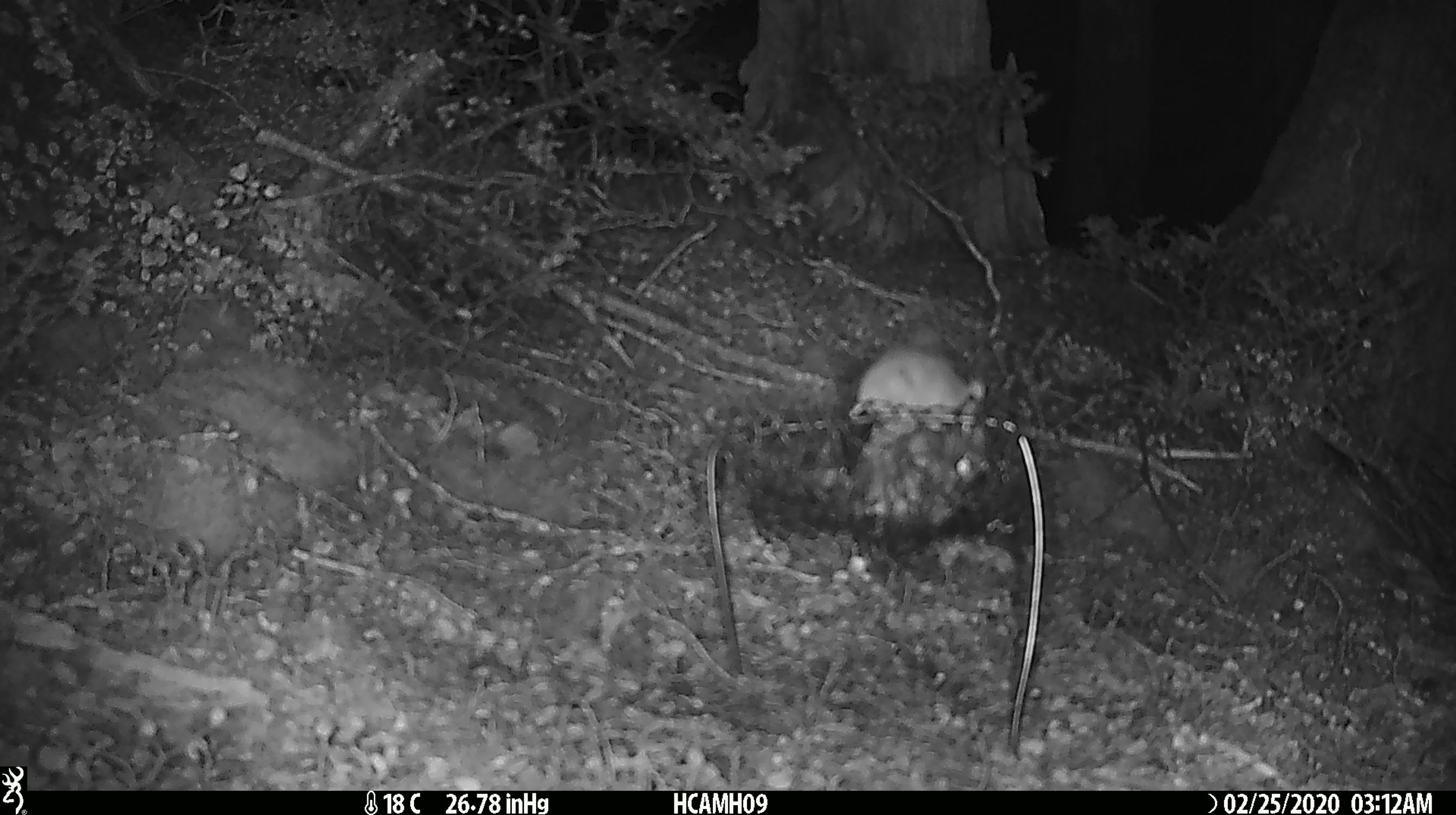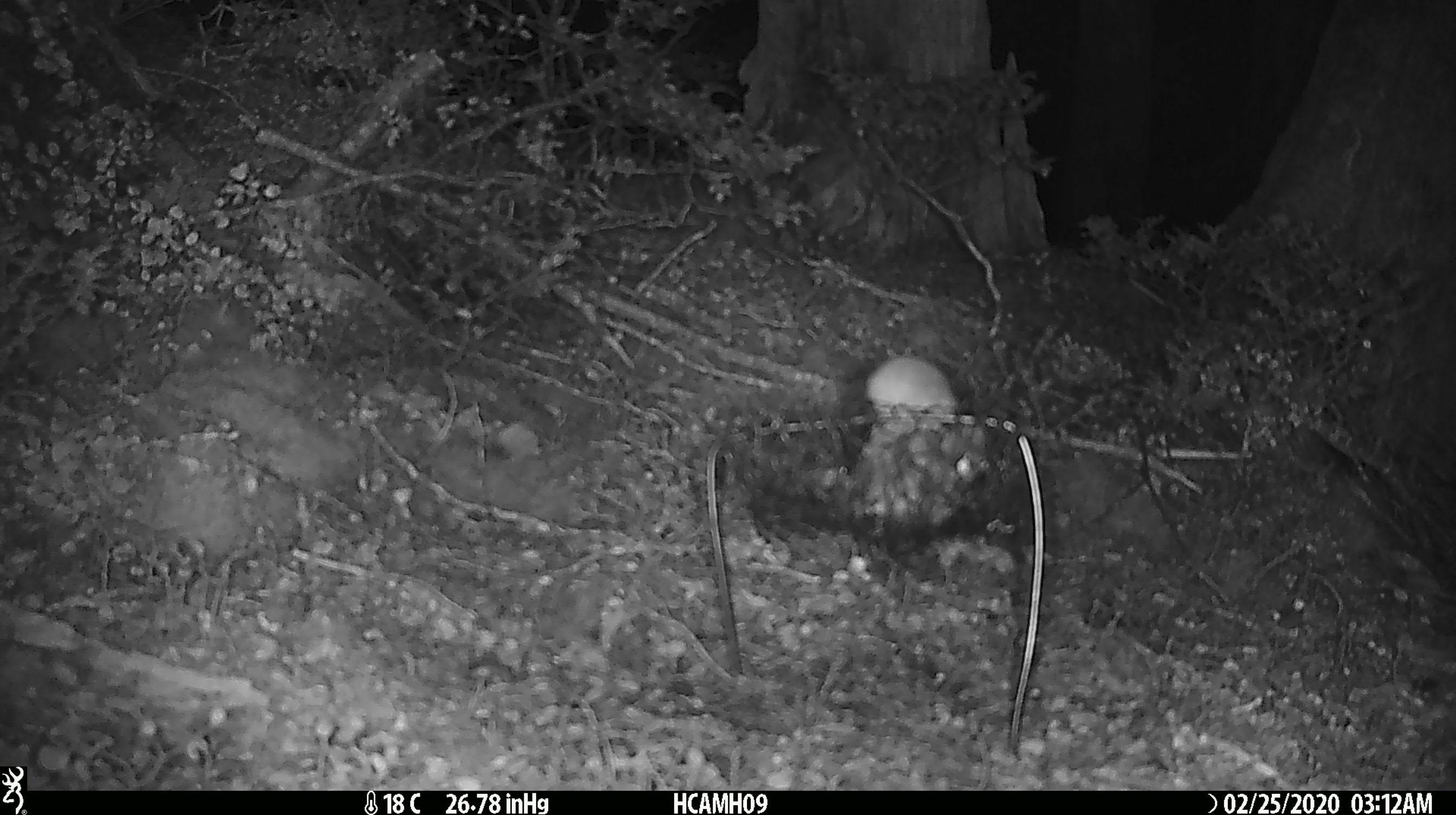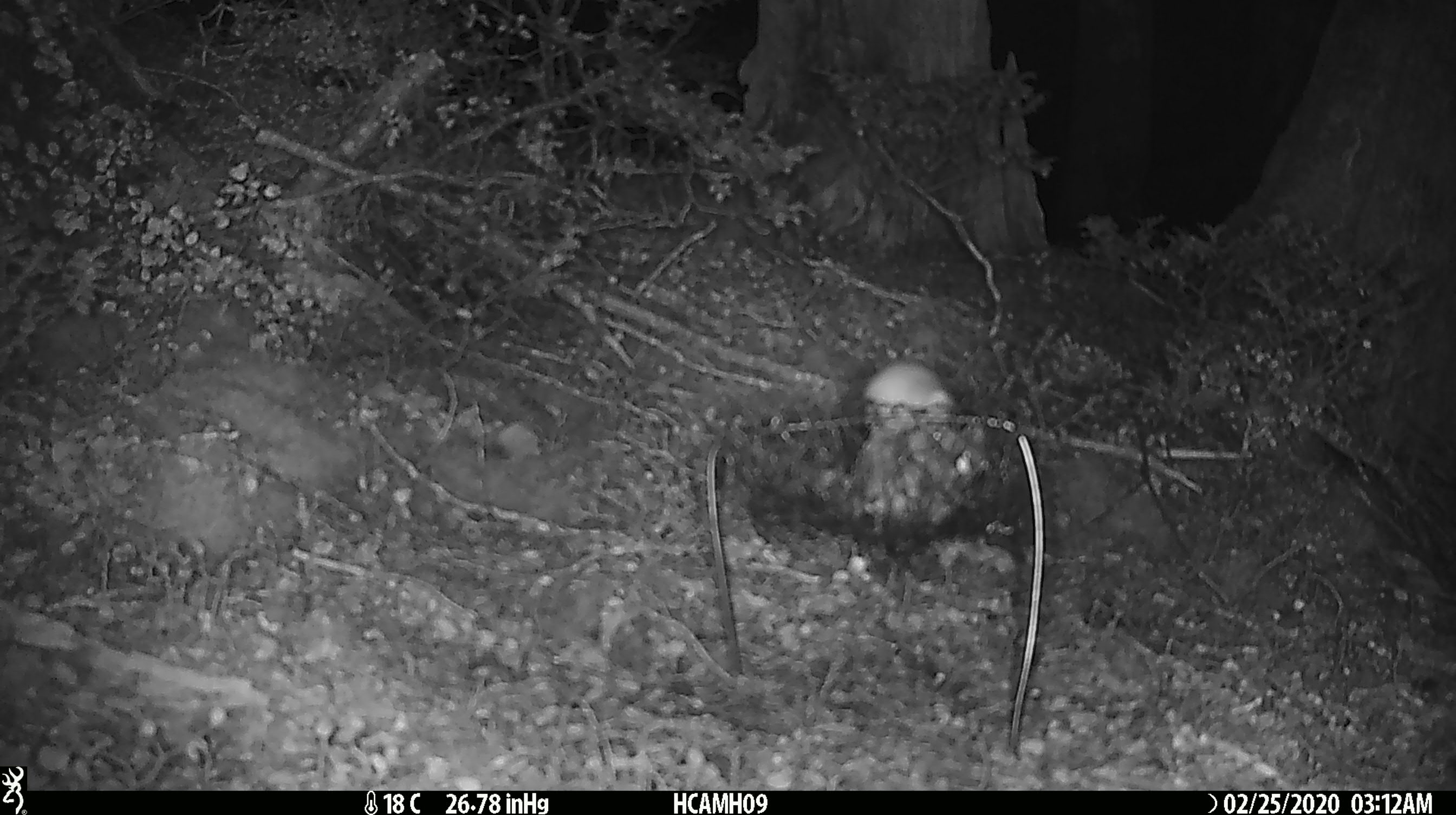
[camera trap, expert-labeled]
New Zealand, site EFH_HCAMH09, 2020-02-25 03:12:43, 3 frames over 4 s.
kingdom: Animalia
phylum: Chordata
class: Mammalia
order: Rodentia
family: Muridae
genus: Mus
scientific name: Mus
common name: mouse